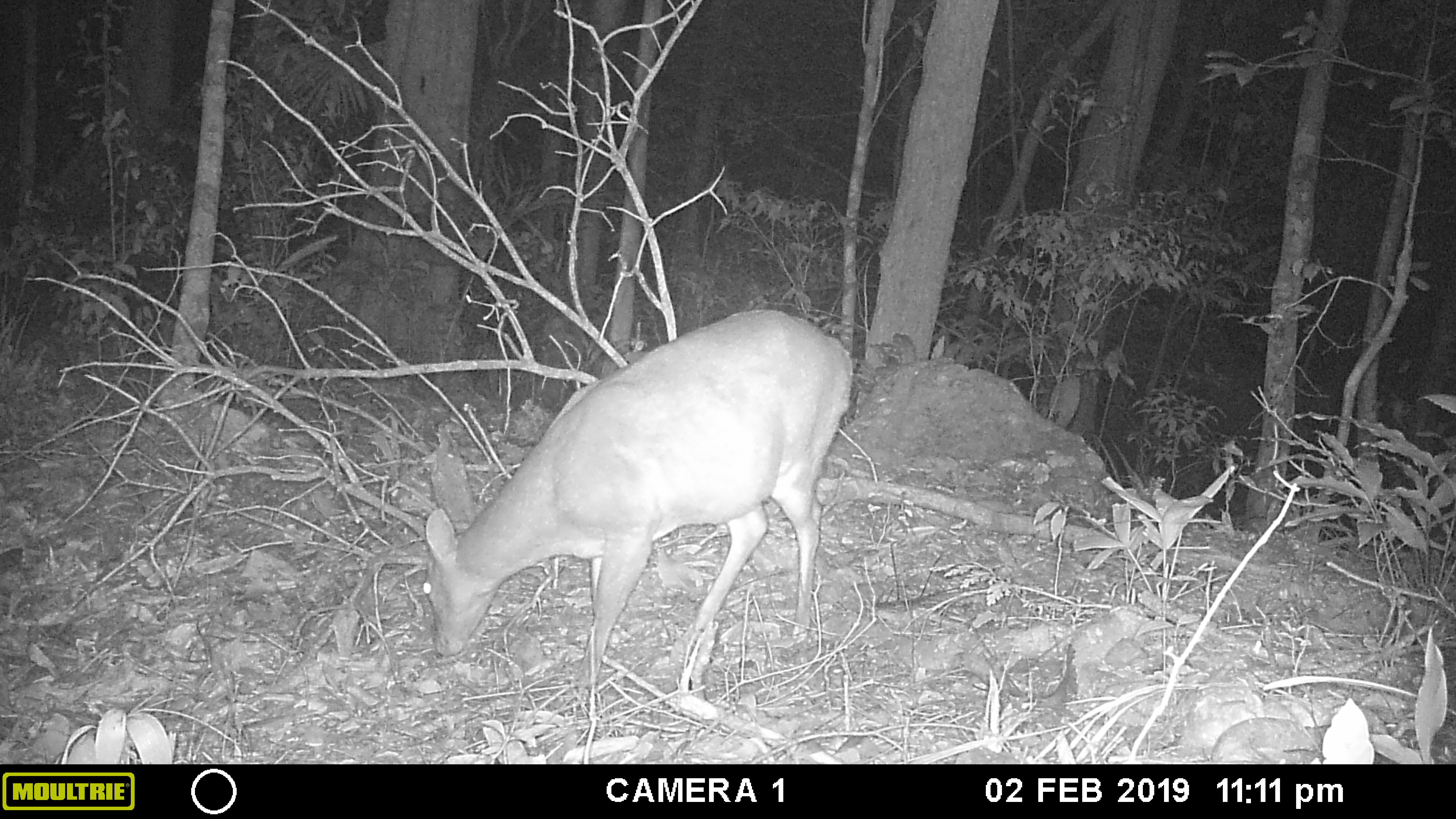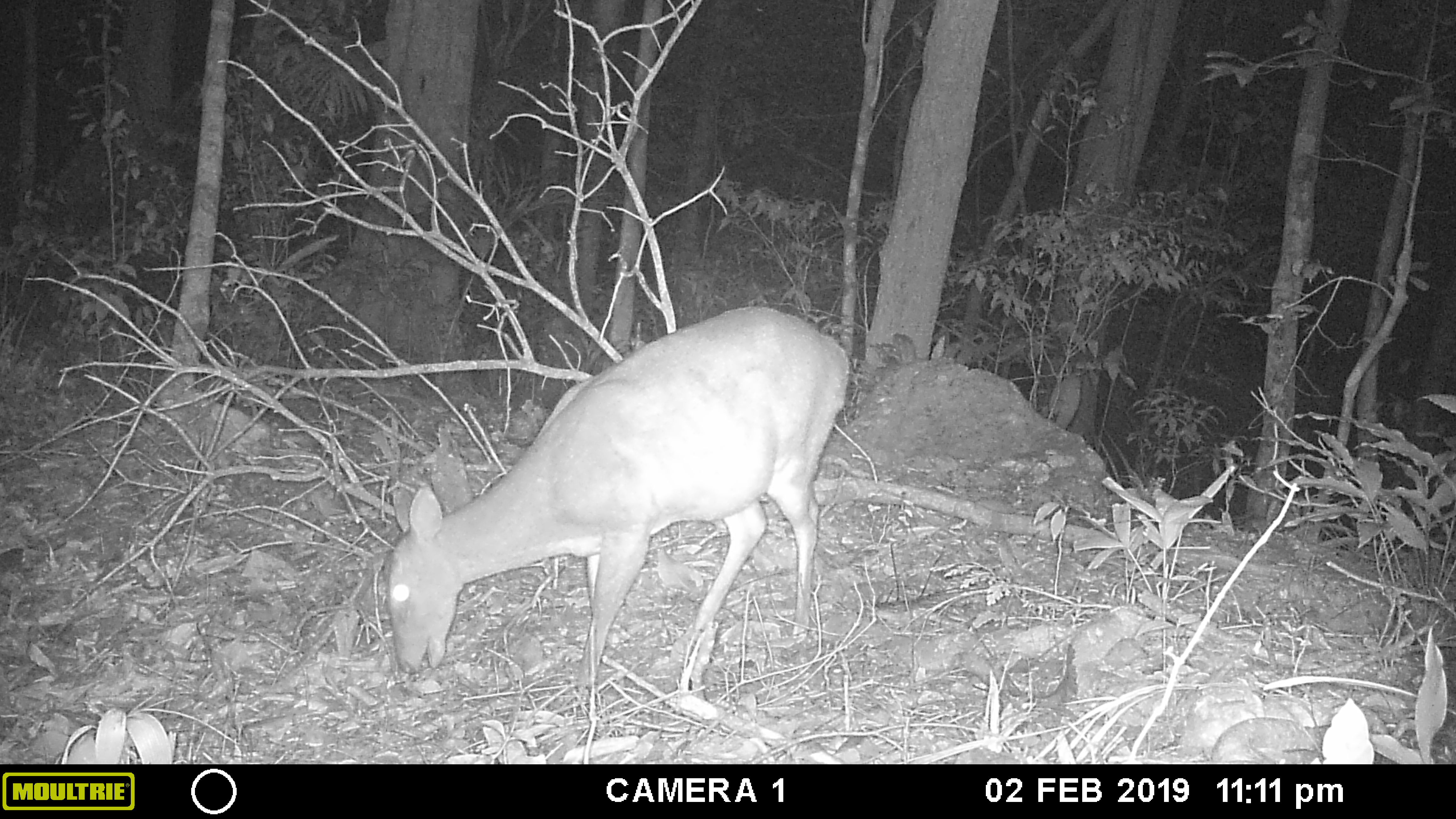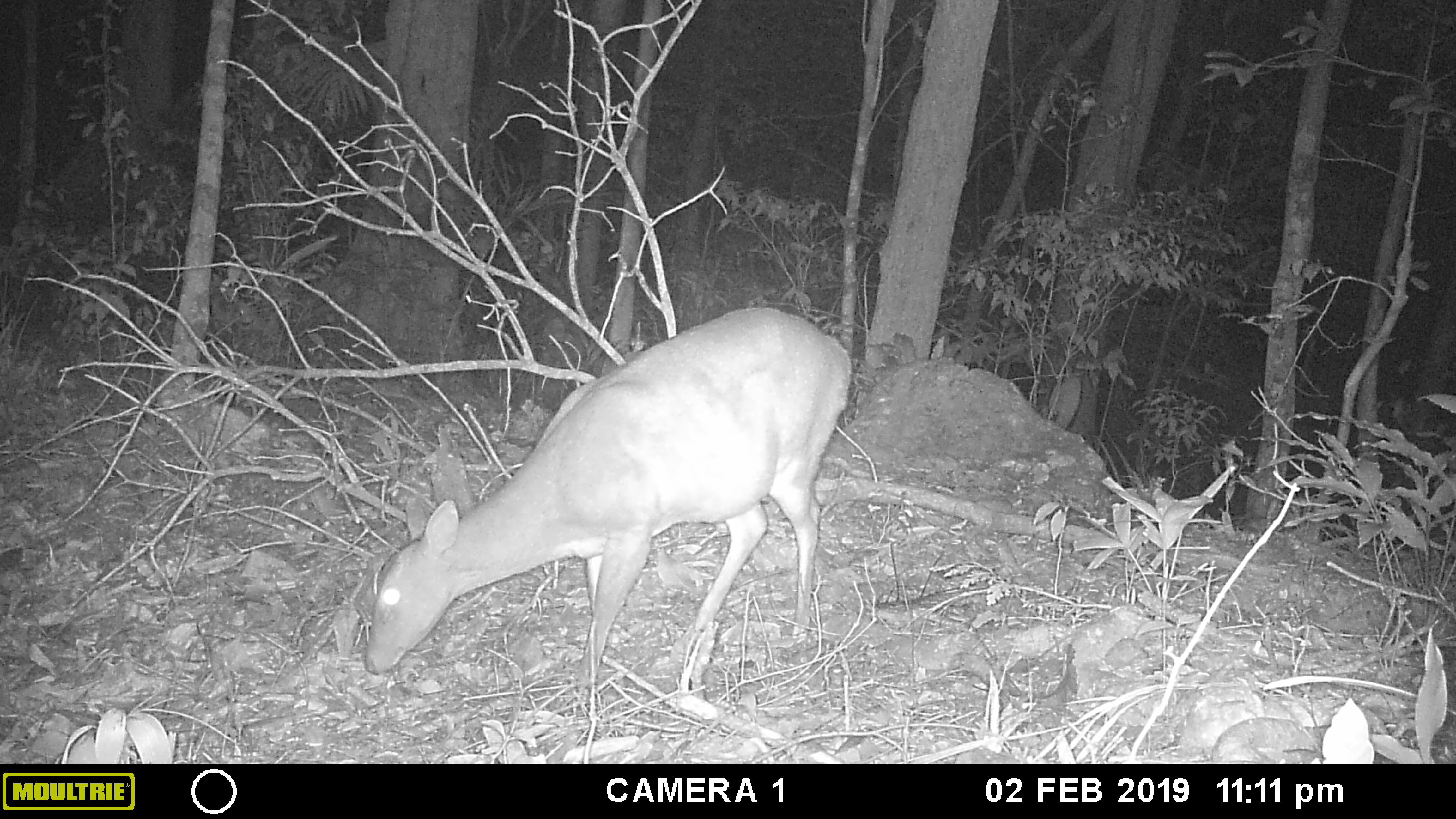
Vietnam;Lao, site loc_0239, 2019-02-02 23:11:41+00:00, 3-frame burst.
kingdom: Animalia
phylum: Chordata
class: Mammalia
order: Artiodactyla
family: Cervidae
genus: Muntiacus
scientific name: Muntiacus vuquangensis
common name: large-antlered muntjac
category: large antlered muntjac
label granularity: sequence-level